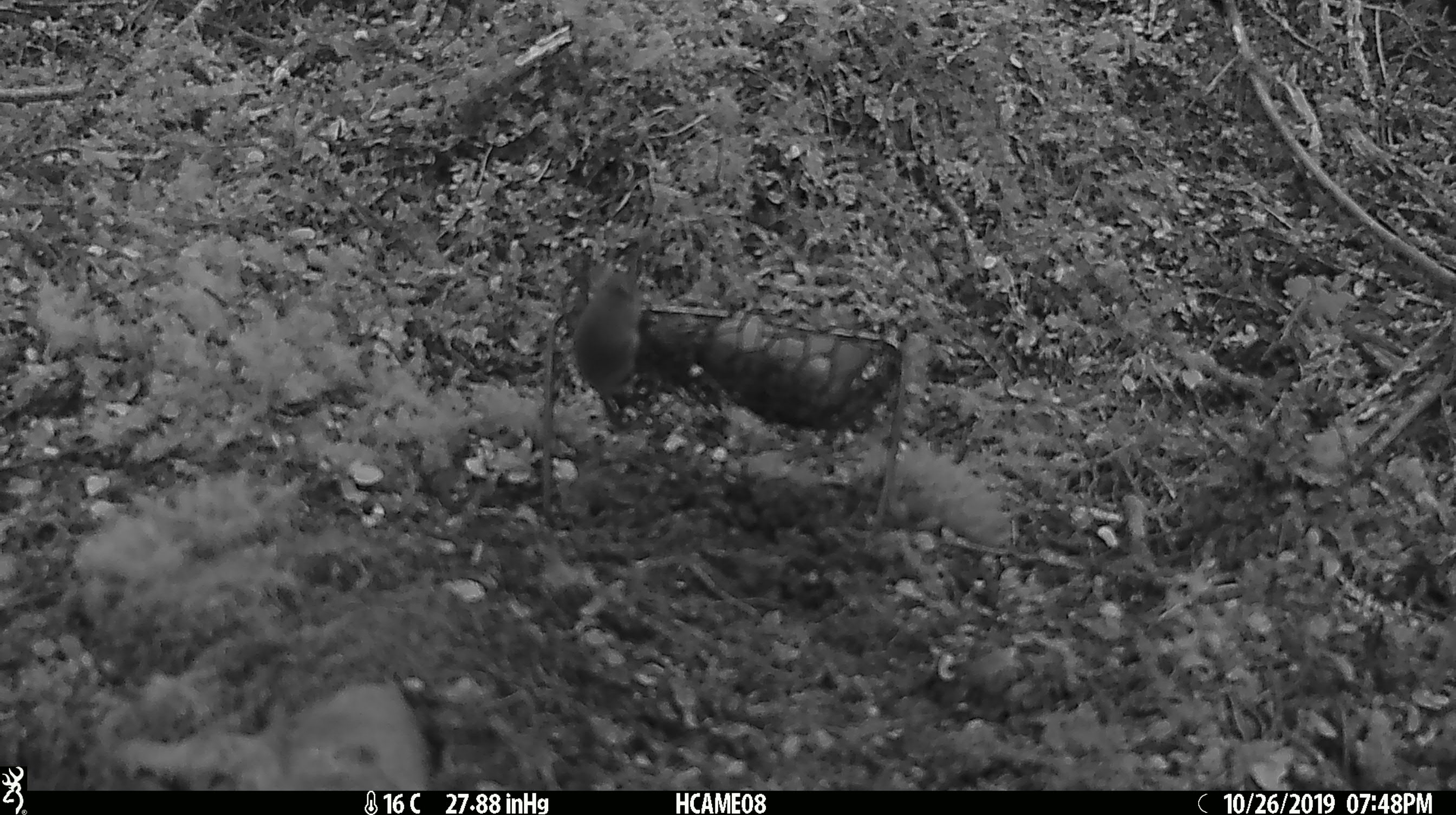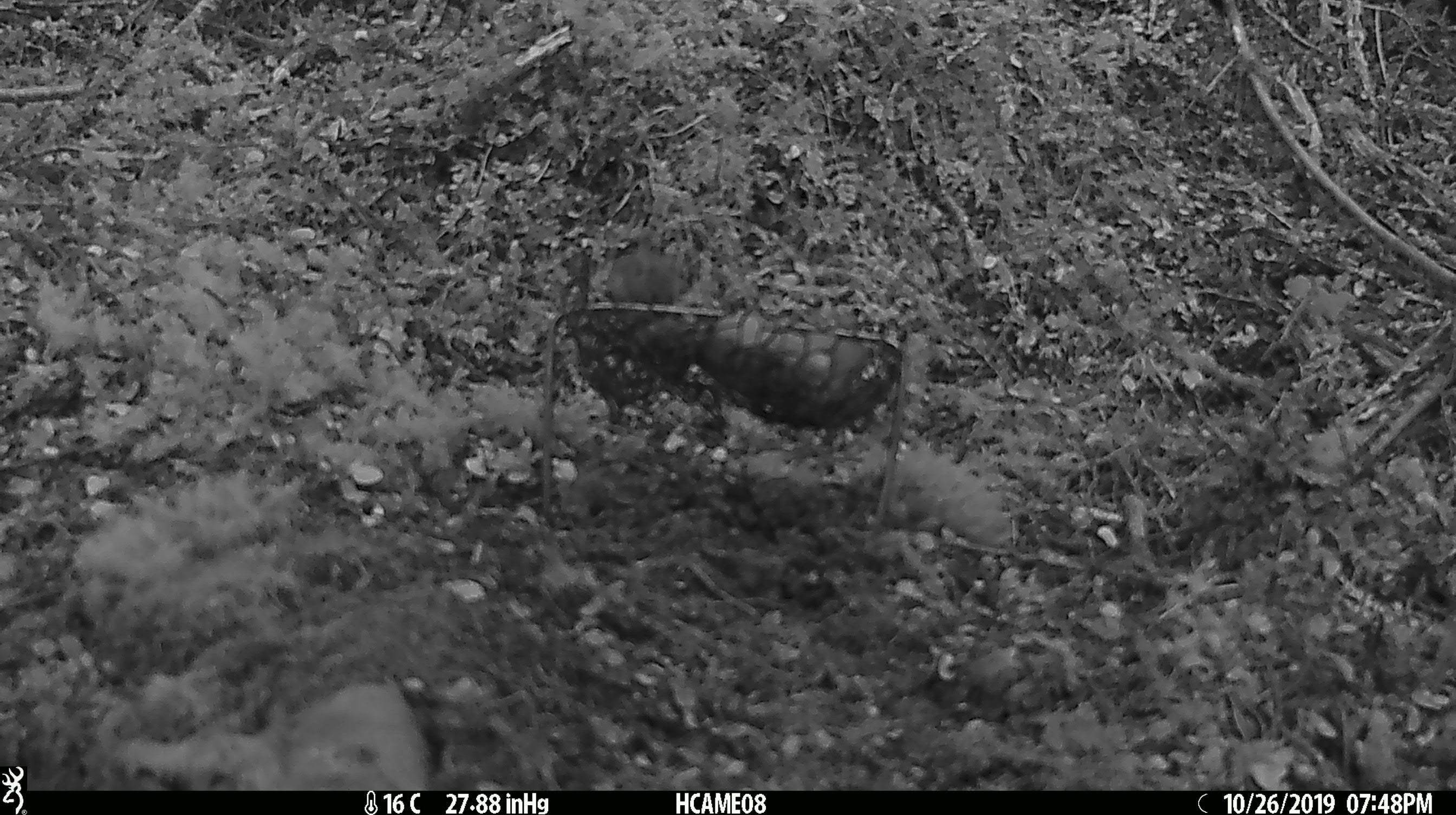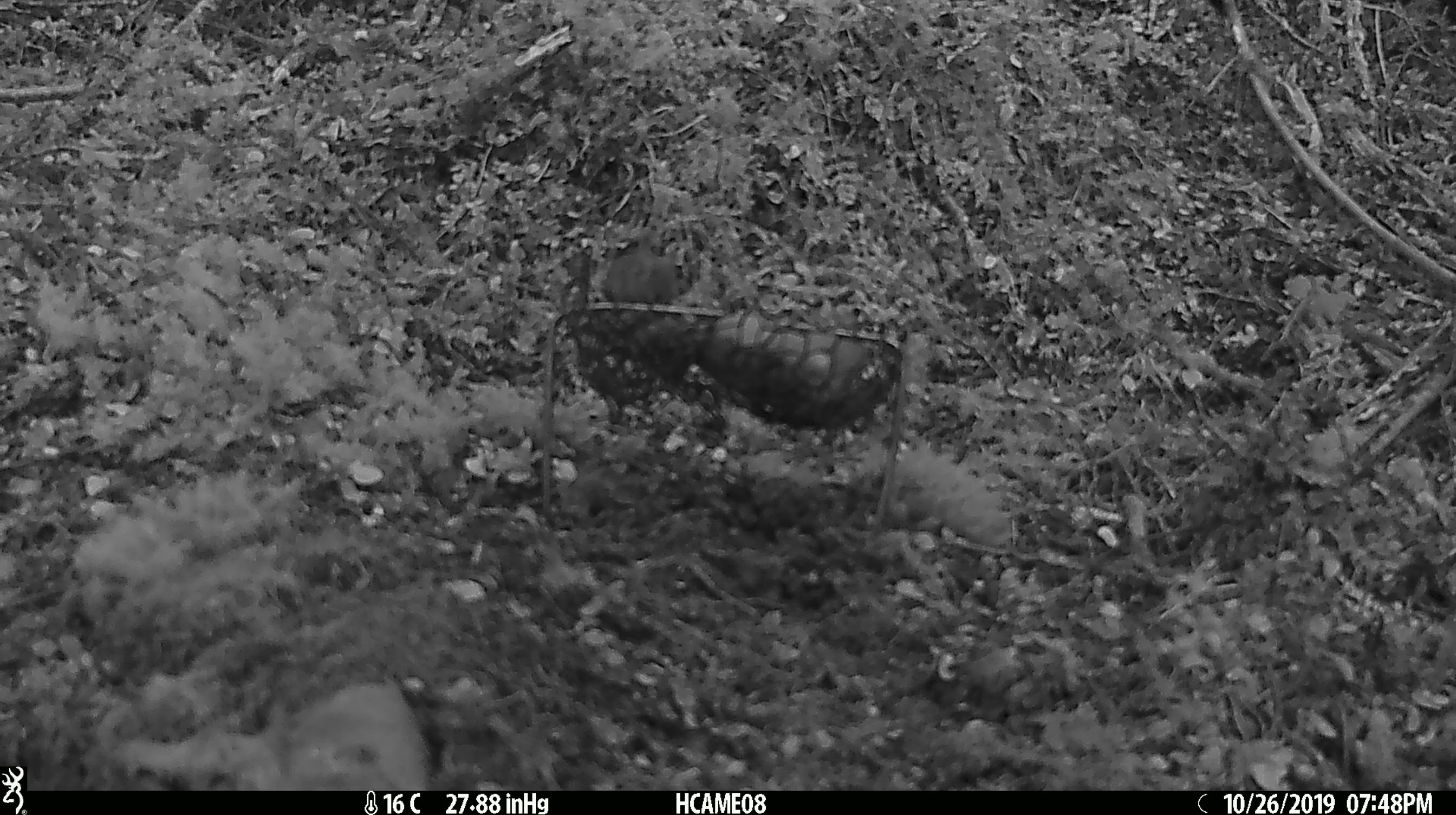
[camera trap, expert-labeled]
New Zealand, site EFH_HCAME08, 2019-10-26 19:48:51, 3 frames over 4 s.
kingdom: Animalia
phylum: Chordata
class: Mammalia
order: Rodentia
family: Muridae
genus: Mus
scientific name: Mus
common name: mouse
Mouse (Mus).